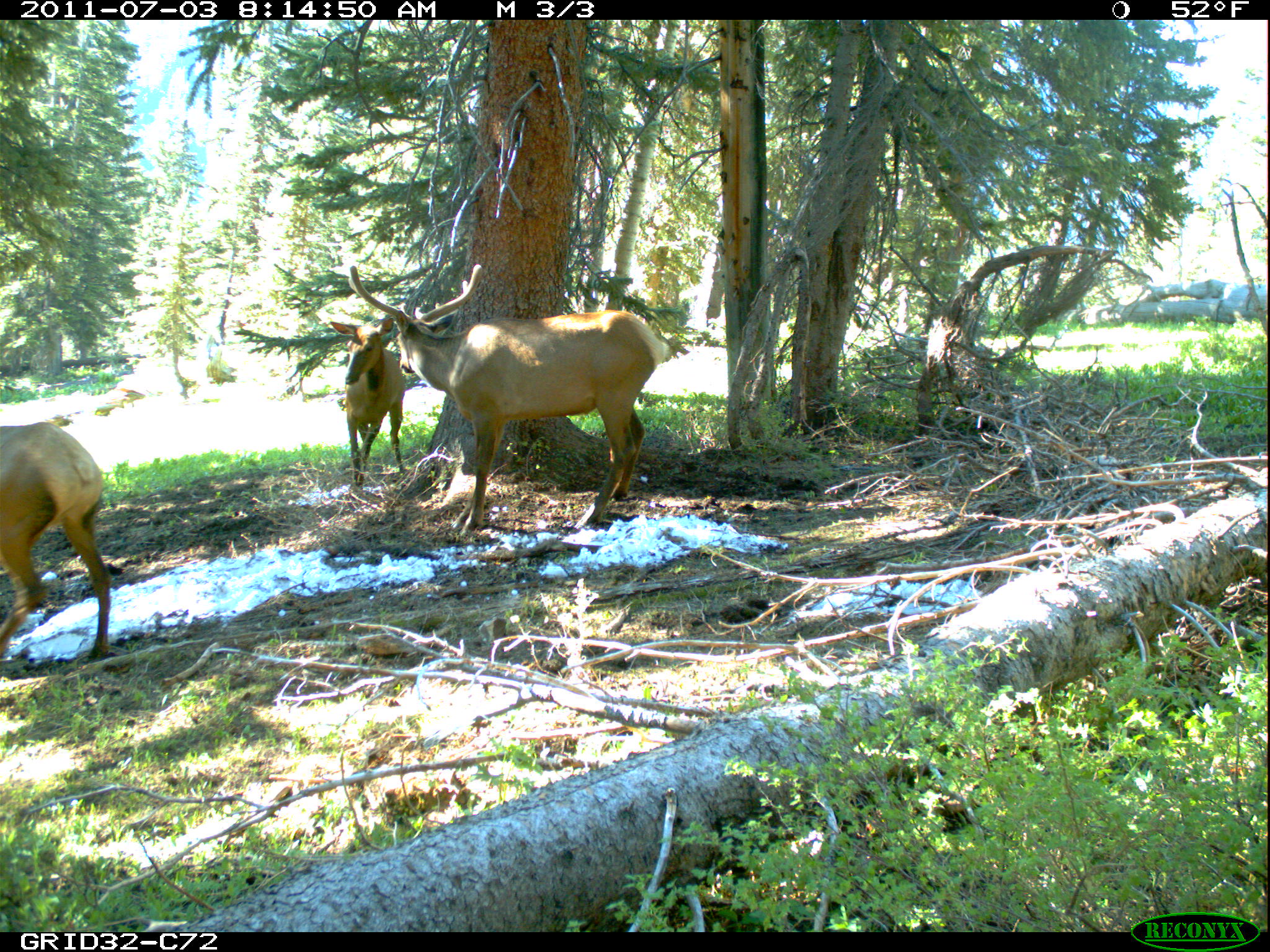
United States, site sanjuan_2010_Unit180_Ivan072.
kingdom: Animalia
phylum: Chordata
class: Mammalia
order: Artiodactyla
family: Cervidae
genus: Cervus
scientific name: Cervus elaphus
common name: red deer